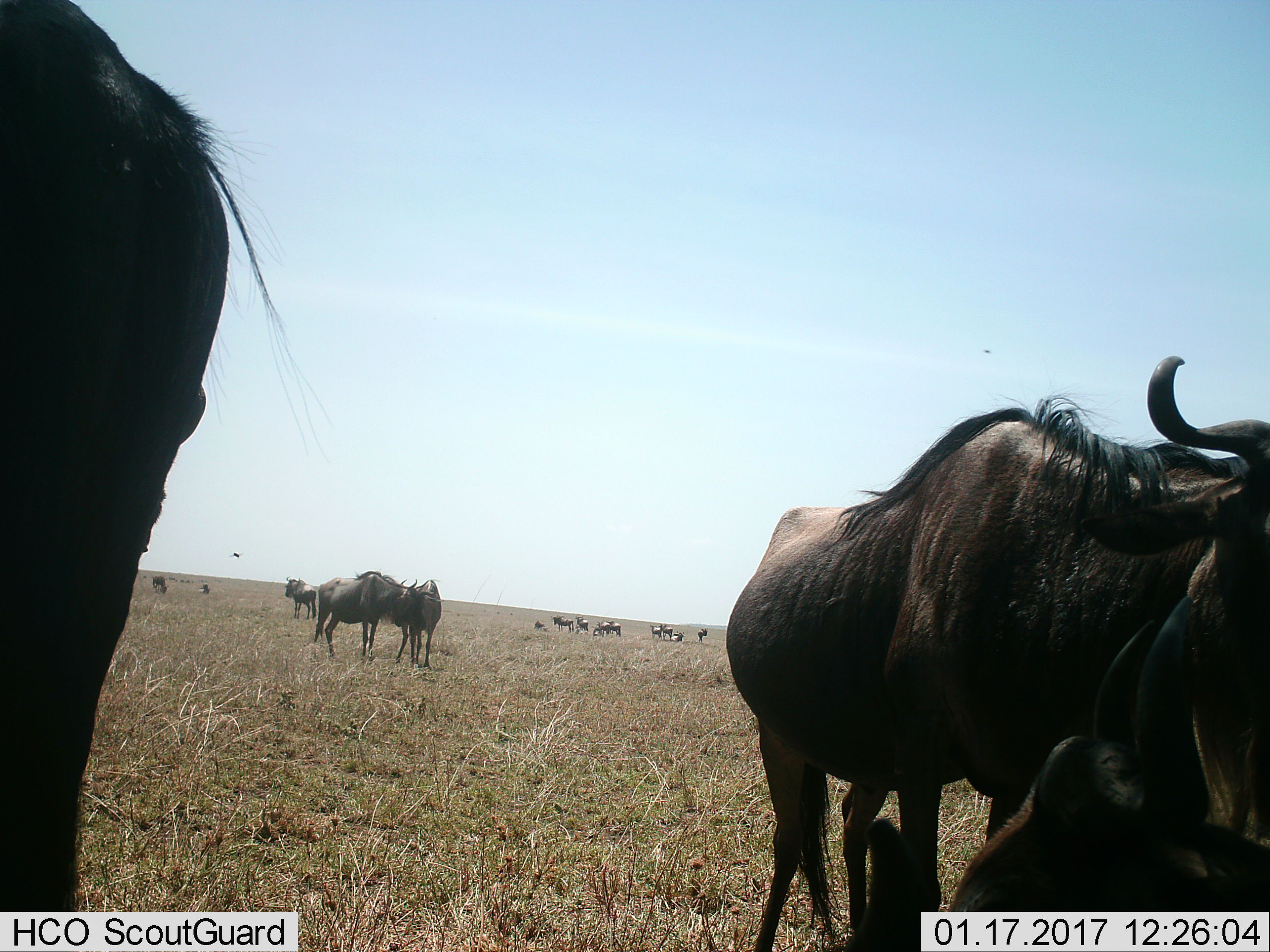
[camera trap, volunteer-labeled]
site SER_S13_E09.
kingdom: Animalia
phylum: Chordata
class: Mammalia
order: Artiodactyla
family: Bovidae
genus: Connochaetes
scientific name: Connochaetes taurinus taurinus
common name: blue wildebeest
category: wildebeestblue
Wildebeestblue (blue wildebeest) (Connochaetes taurinus taurinus), count 11-50. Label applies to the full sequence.